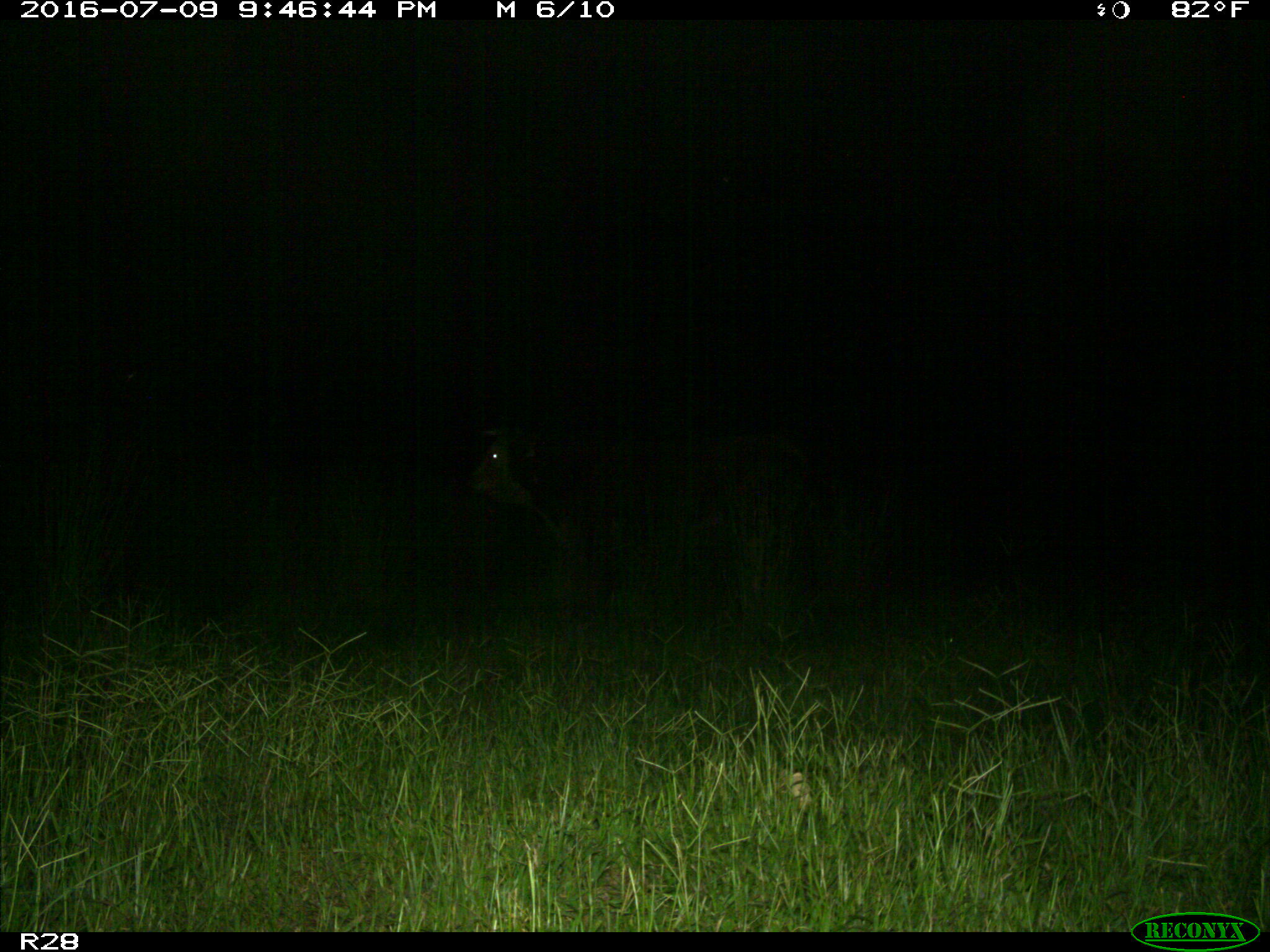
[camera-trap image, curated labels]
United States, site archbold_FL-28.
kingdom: Animalia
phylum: Chordata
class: Mammalia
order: Artiodactyla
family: Bovidae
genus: Bos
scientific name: Bos taurus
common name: domestic cow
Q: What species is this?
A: Bos taurus (domestic cow).